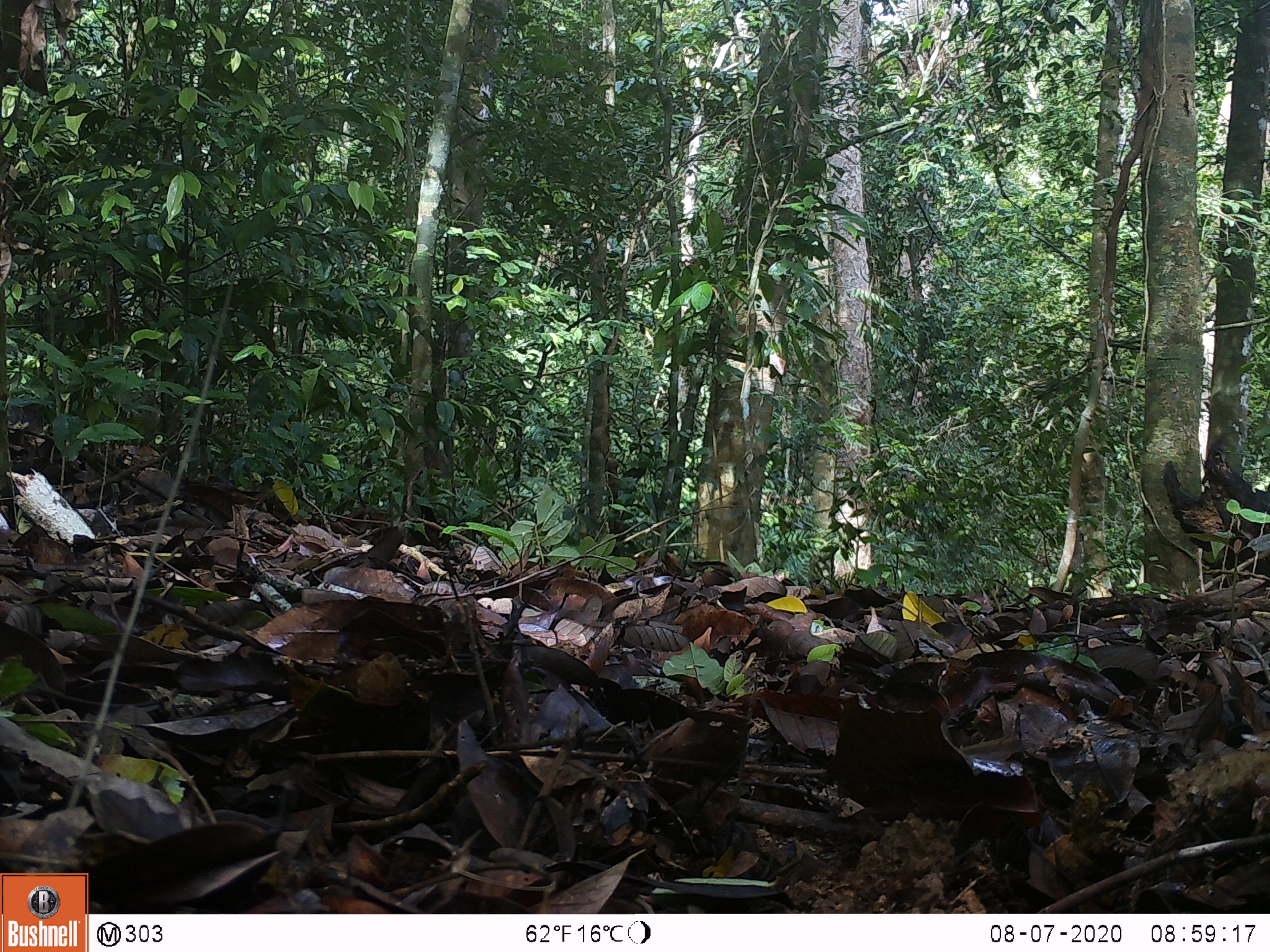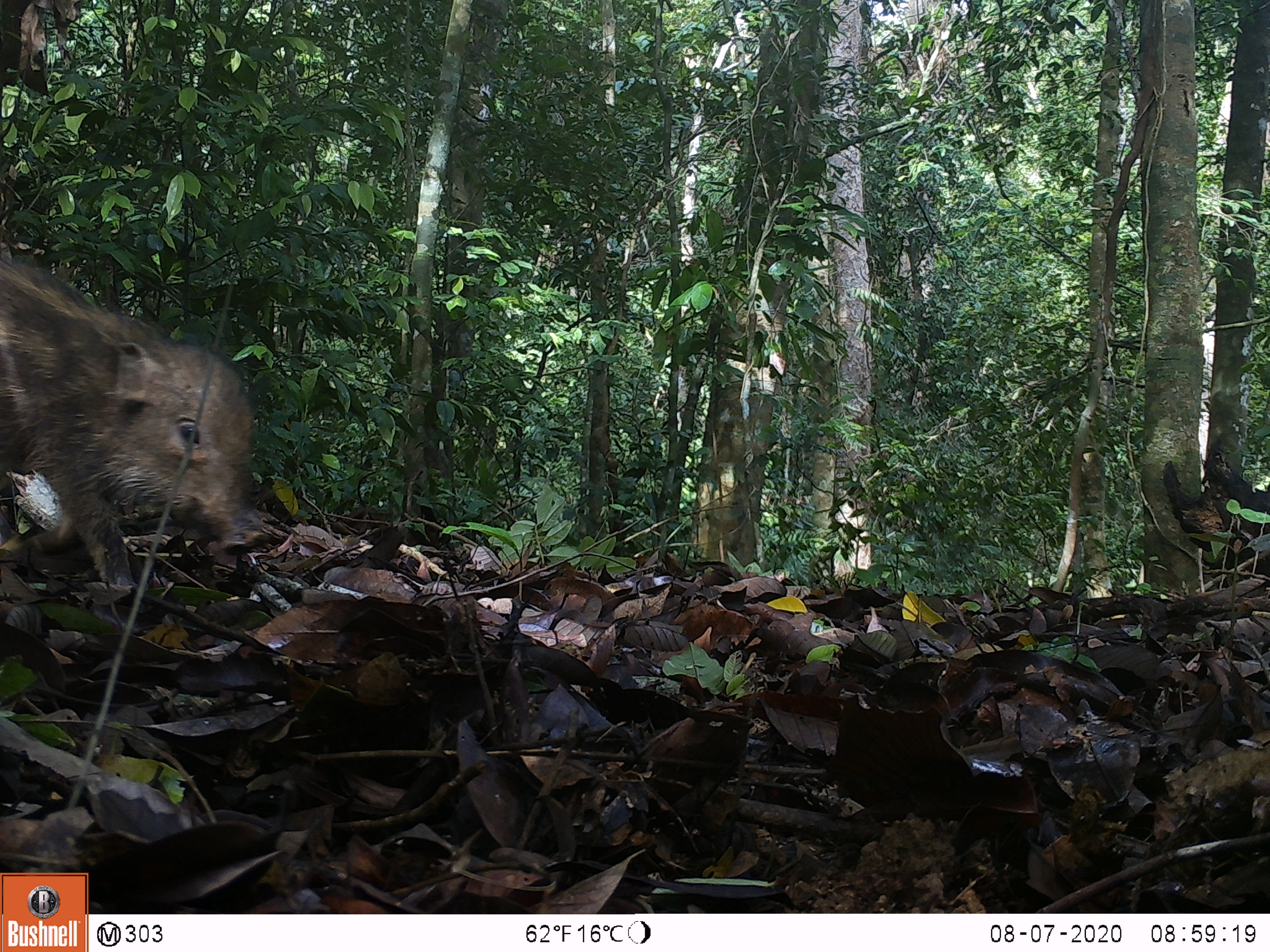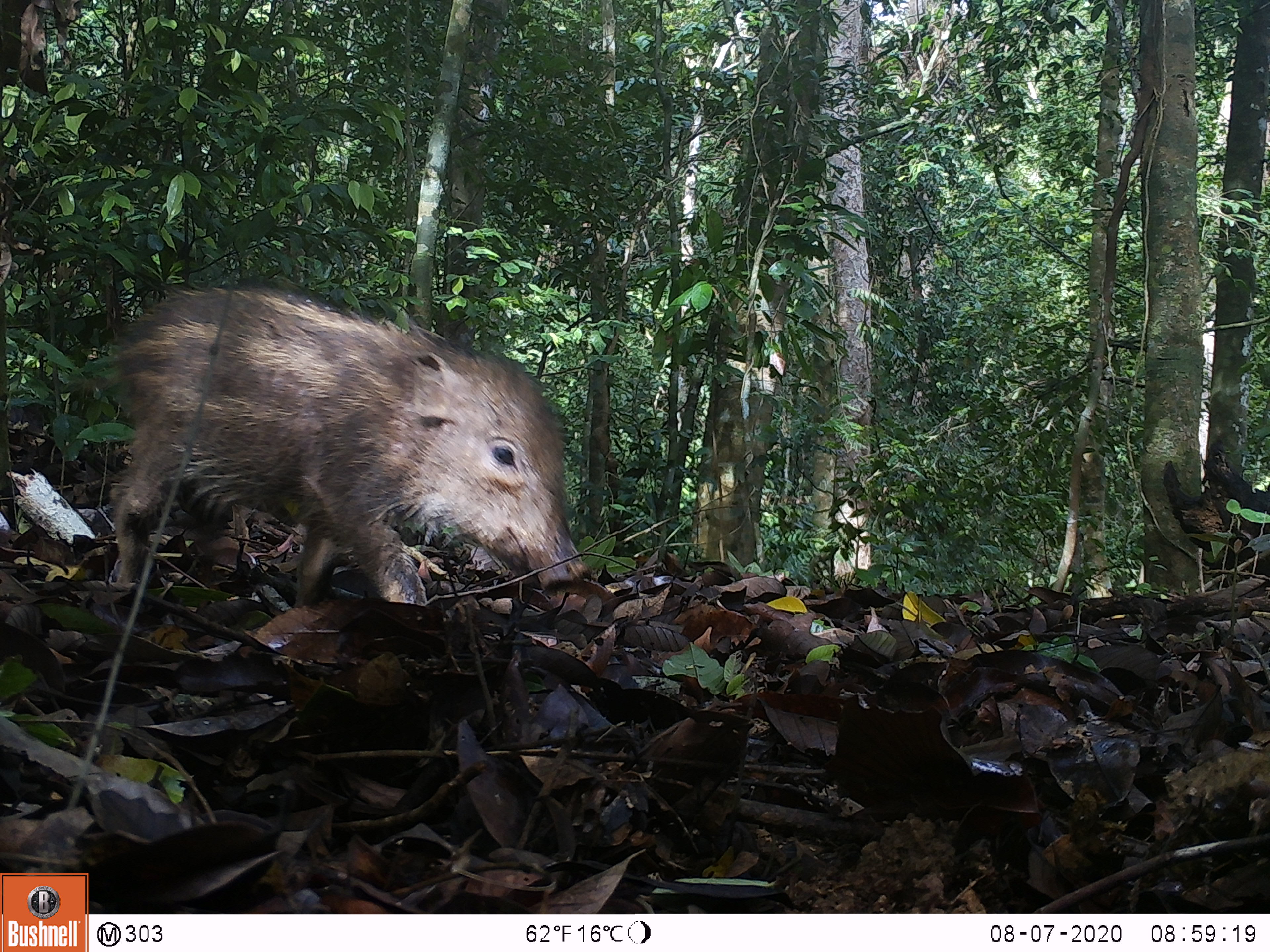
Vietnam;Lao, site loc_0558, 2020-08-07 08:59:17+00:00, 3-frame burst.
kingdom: Animalia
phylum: Chordata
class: Mammalia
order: Artiodactyla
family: Suidae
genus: Sus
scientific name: Sus scrofa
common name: eurasian wild pig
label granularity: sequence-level